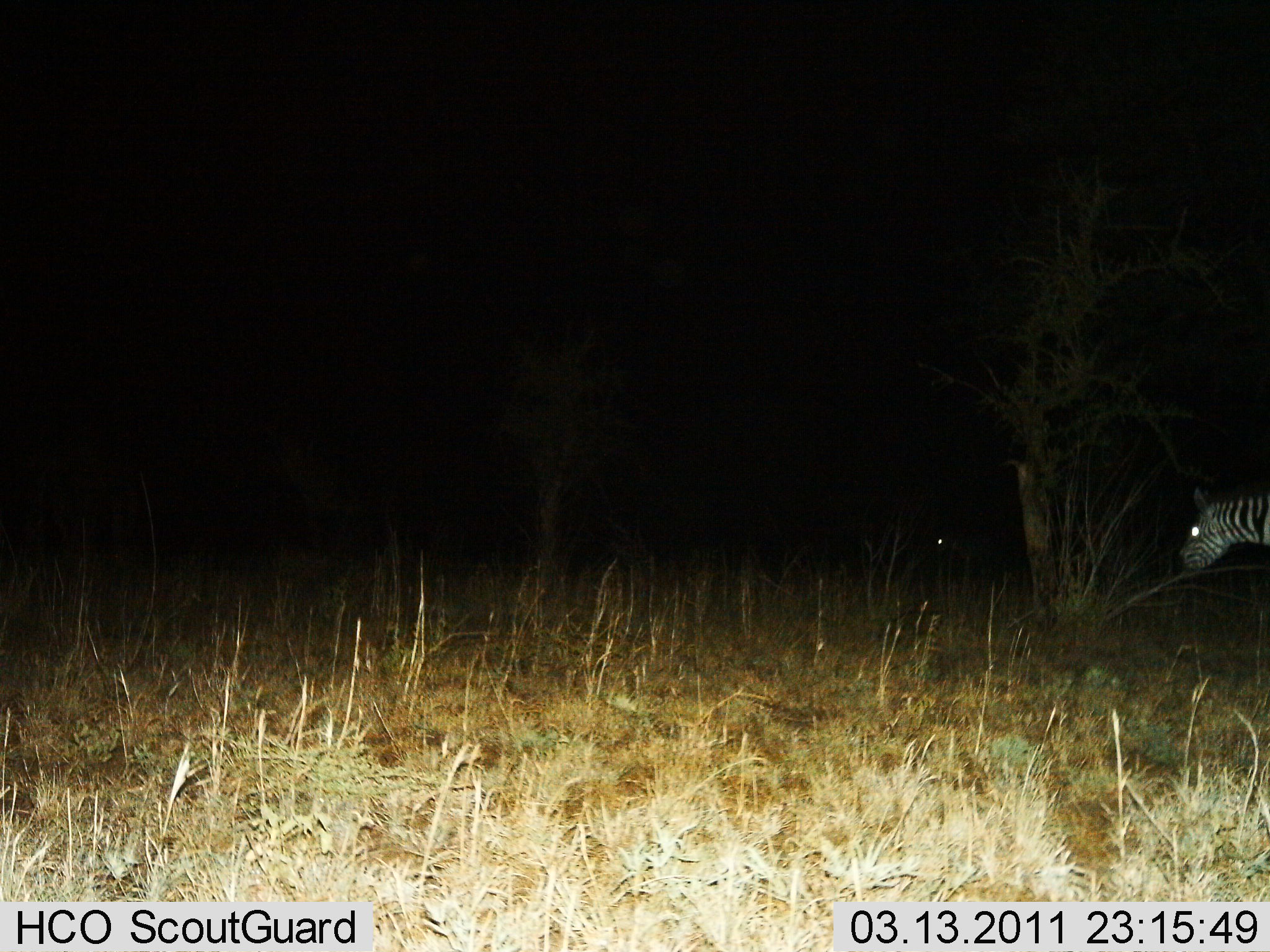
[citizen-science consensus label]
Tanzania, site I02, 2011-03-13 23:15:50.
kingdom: Animalia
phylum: Chordata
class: Mammalia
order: Perissodactyla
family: Equidae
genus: Equus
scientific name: Equus quagga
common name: plains zebra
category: zebra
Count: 1.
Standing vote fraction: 58%.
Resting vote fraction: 0%.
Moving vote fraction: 33%.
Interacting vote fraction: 0%.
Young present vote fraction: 0%.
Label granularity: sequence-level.